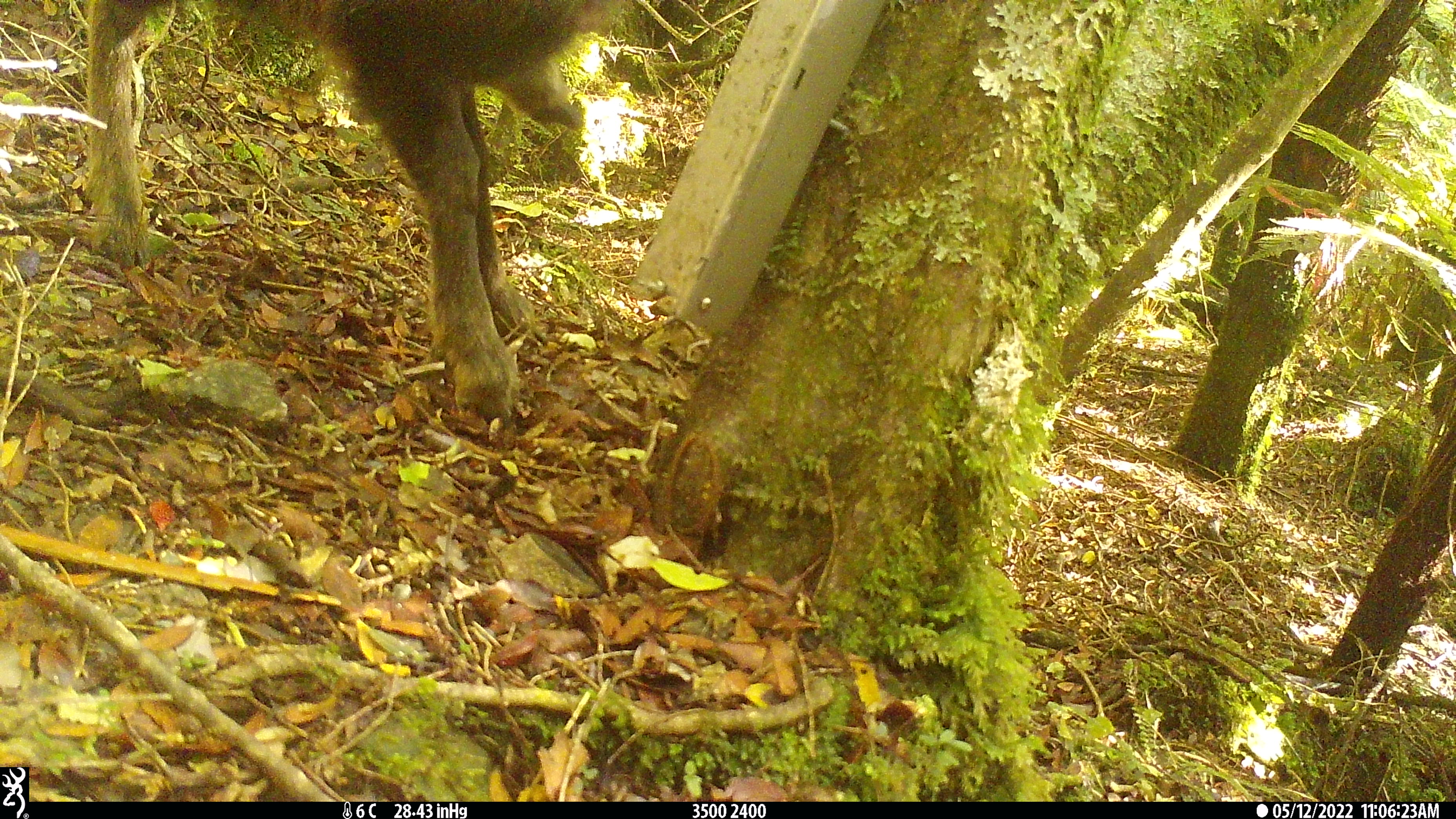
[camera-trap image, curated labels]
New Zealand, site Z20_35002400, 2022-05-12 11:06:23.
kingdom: Animalia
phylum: Chordata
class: Mammalia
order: Artiodactyla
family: Bovidae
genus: Rupicapra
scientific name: Rupicapra rupicapra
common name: alpine chamois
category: chamois